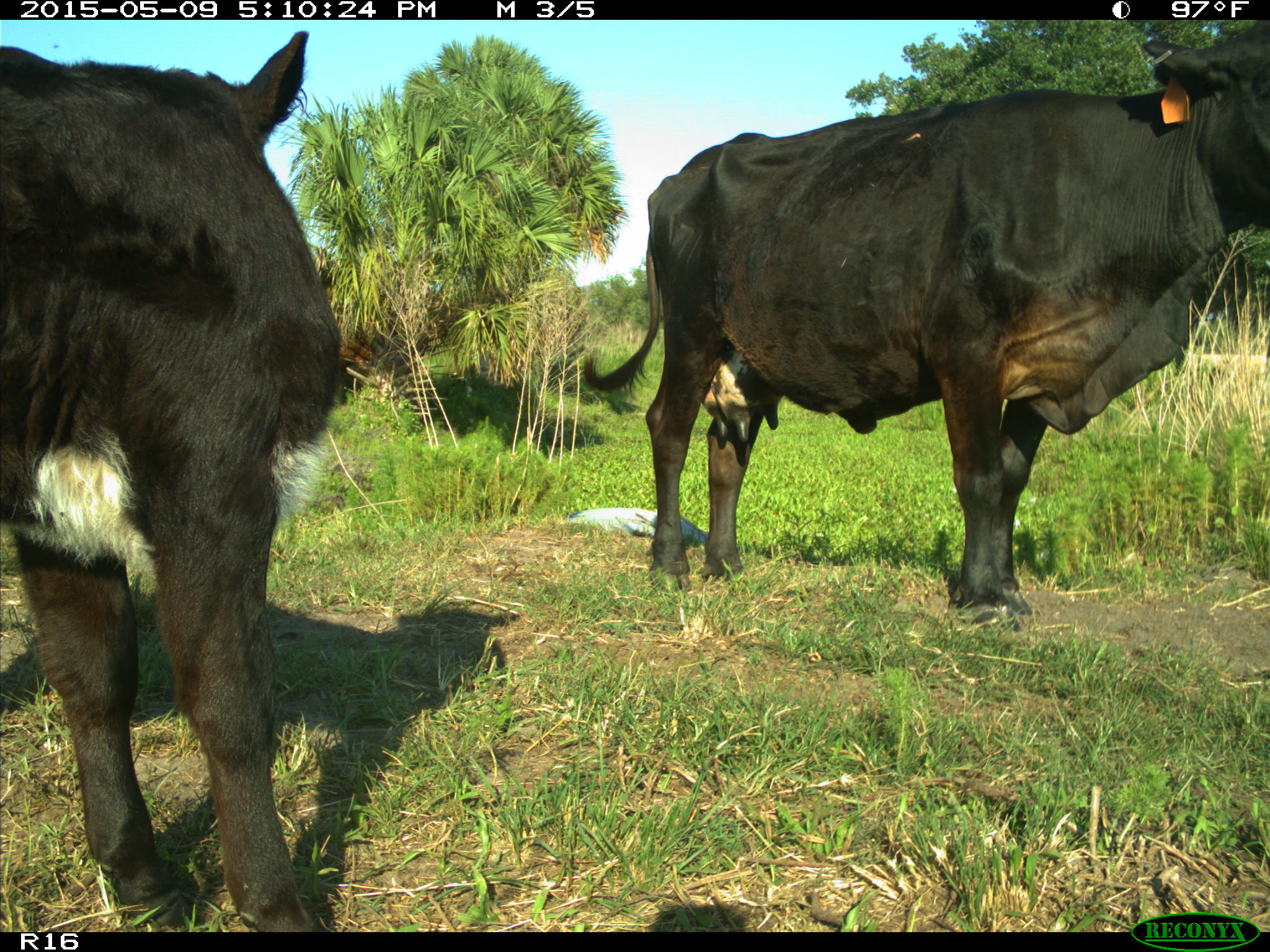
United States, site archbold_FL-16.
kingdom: Animalia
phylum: Chordata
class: Mammalia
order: Artiodactyla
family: Suidae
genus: Sus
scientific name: Sus scrofa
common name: wild boar